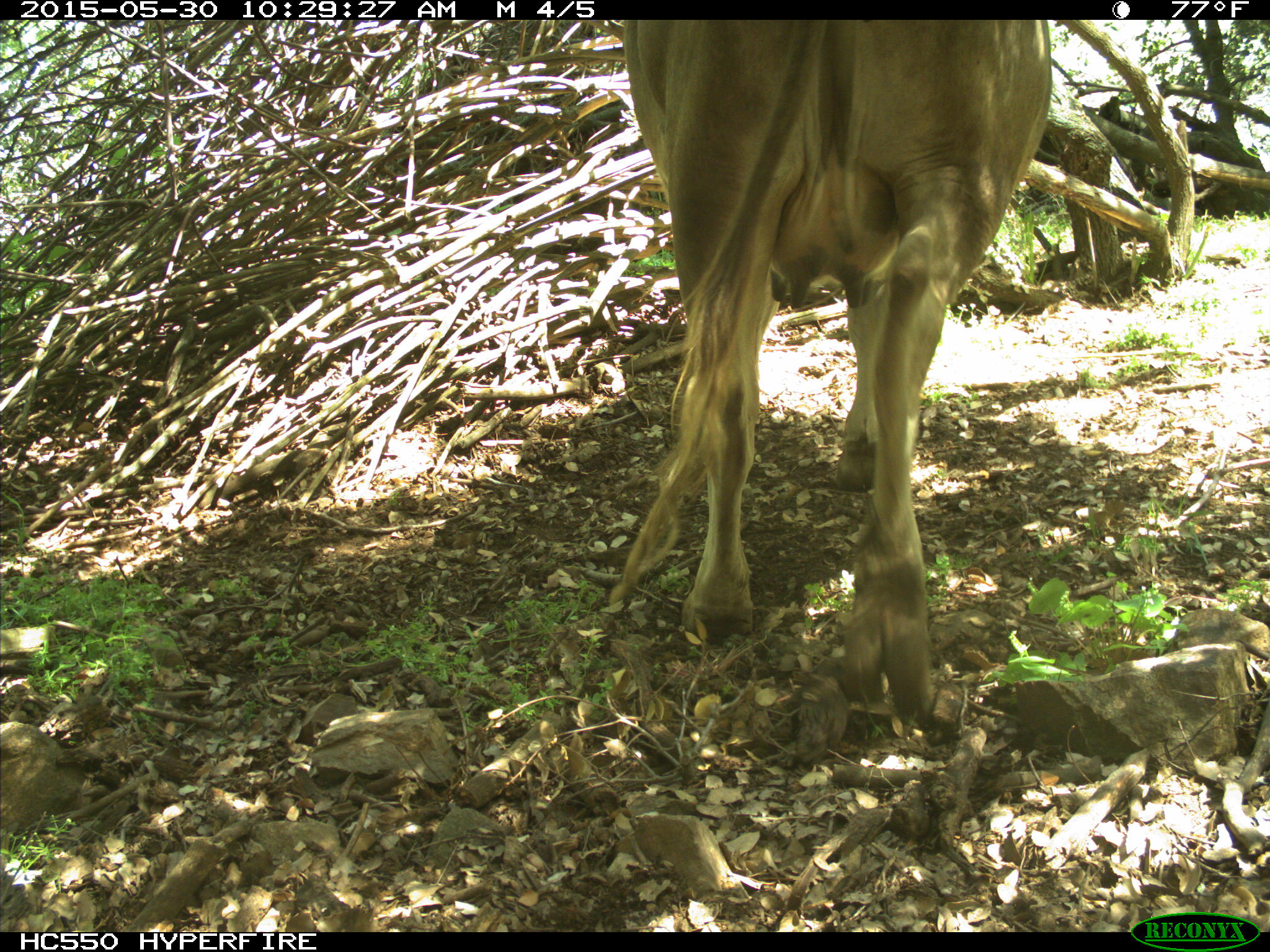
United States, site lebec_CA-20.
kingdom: Animalia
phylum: Chordata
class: Mammalia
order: Artiodactyla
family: Bovidae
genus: Bos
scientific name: Bos taurus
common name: domestic cow